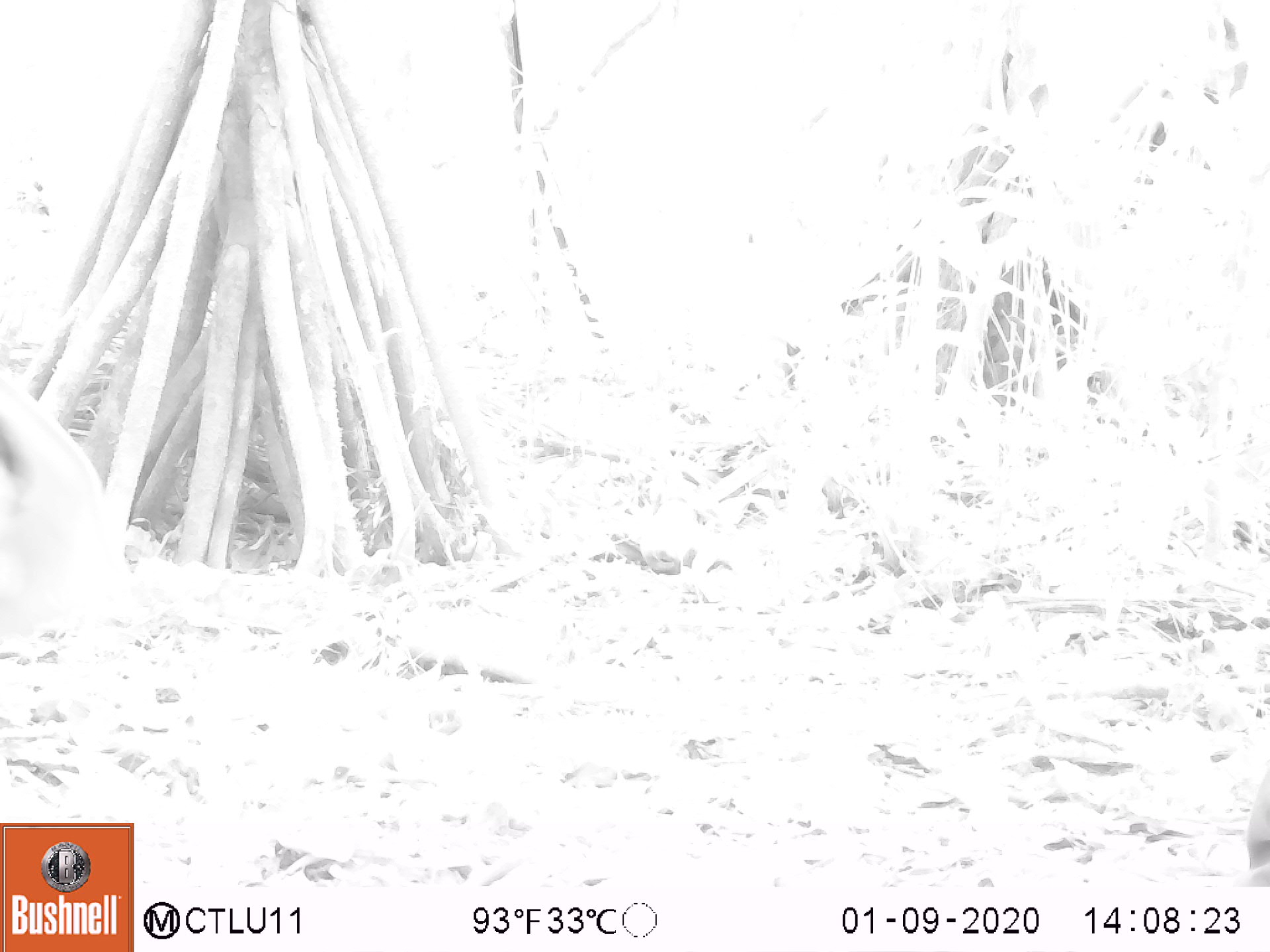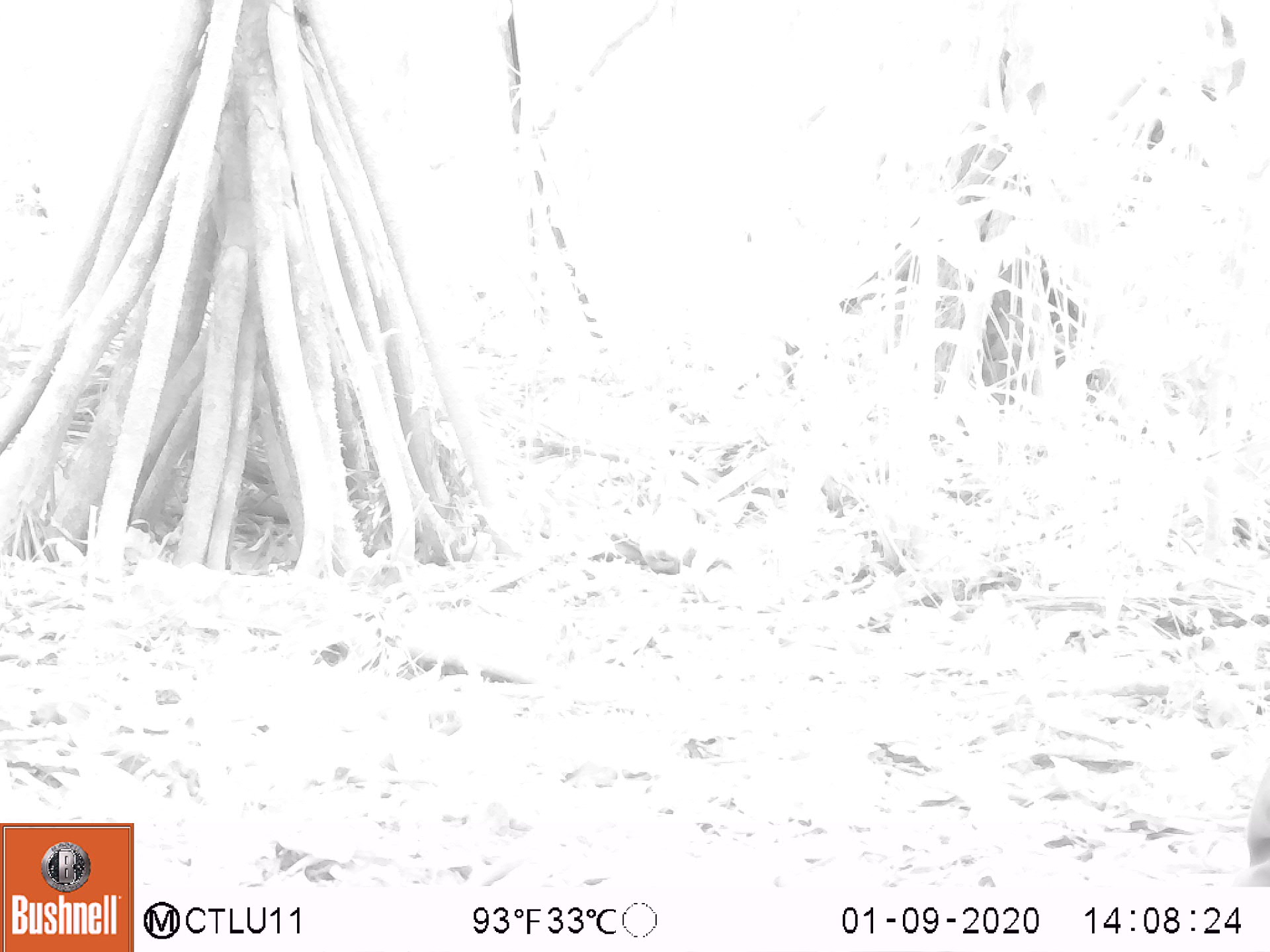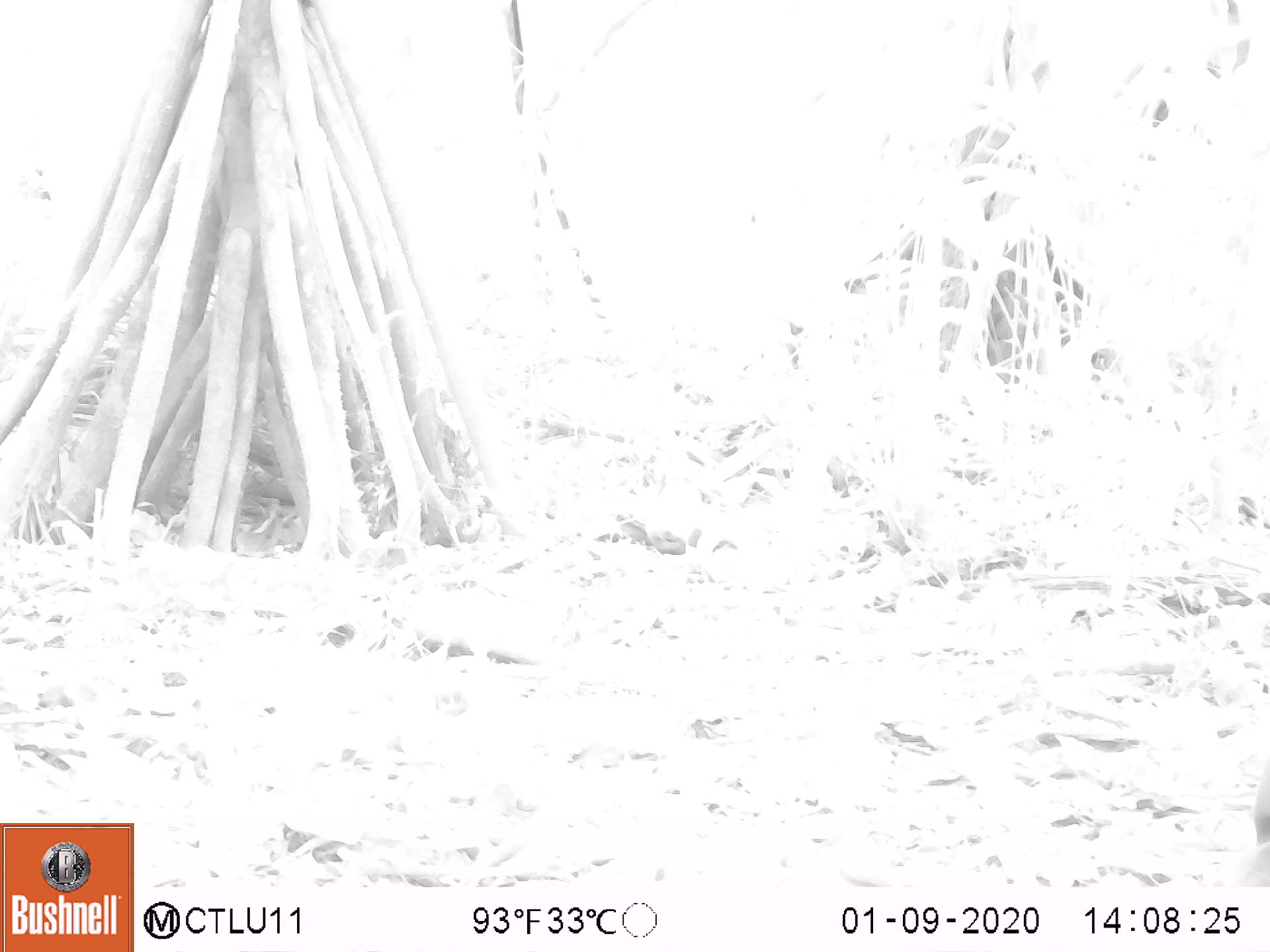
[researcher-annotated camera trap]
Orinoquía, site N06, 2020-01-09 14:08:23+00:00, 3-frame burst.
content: unidentified animal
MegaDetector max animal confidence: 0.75